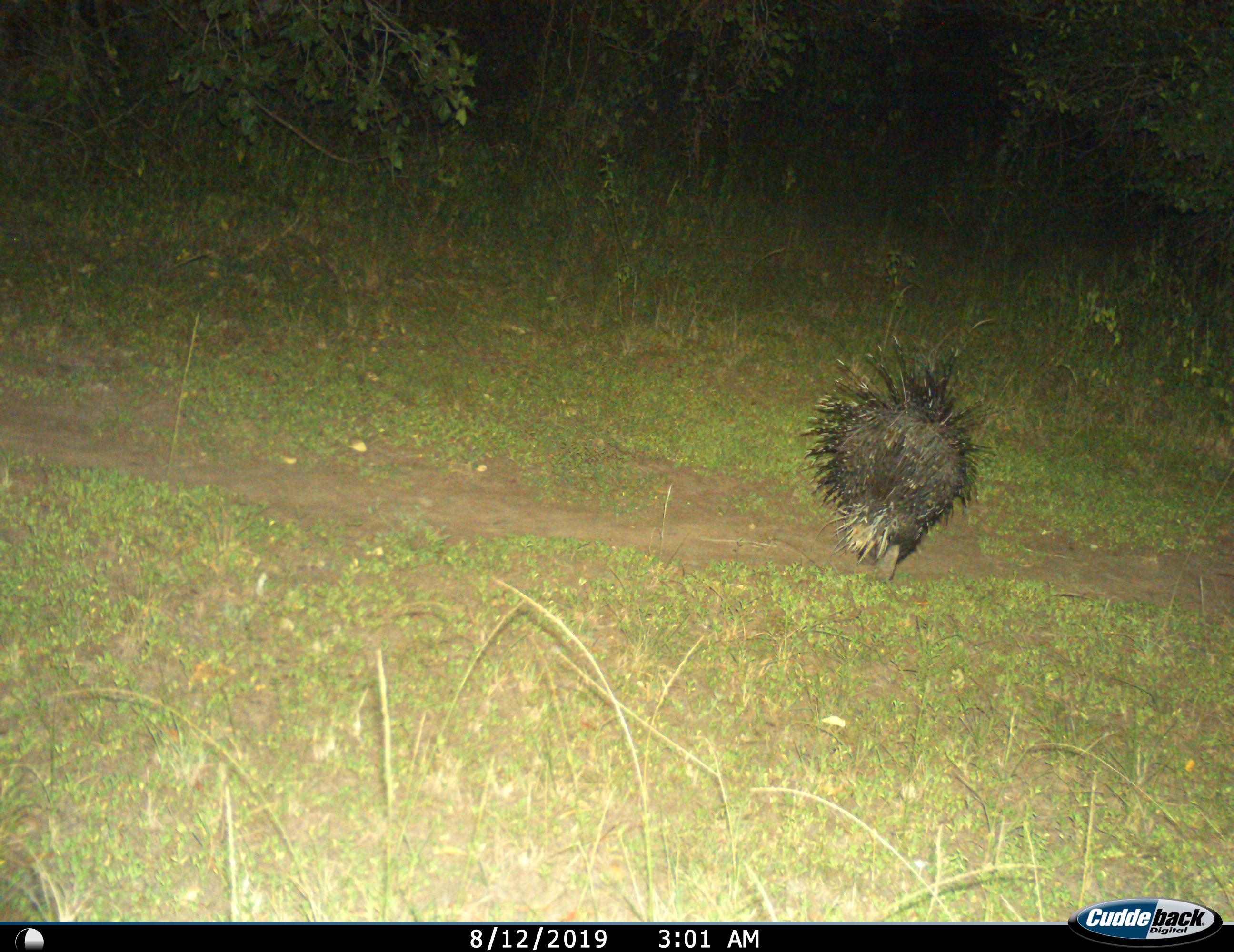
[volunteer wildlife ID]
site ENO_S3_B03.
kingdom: Animalia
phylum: Chordata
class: Mammalia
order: Rodentia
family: Hystricidae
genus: Hystrix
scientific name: Hystrix cristata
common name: crested porcupine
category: porcupine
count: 1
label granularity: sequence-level